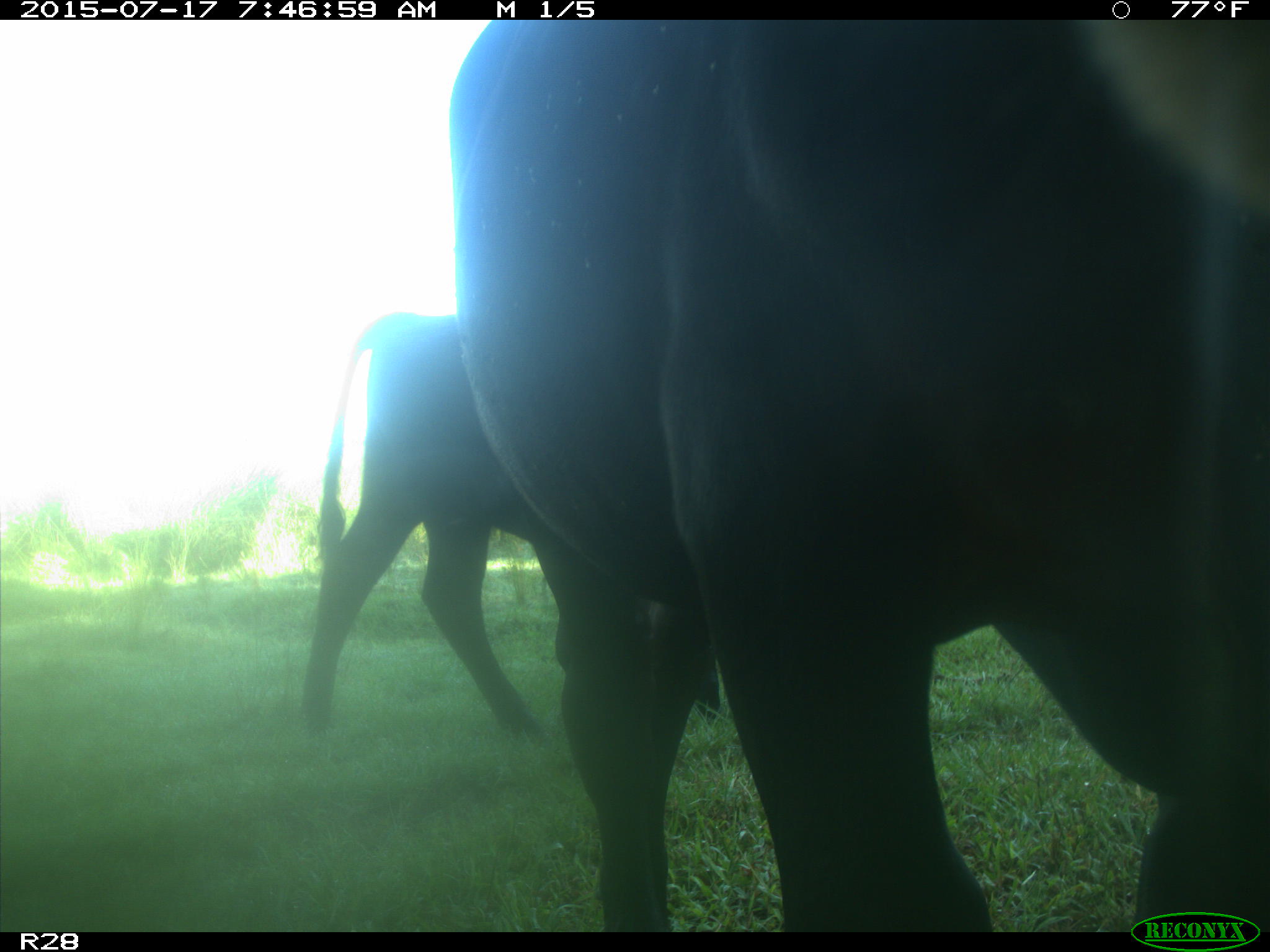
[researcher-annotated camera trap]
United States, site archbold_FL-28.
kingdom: Animalia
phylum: Chordata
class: Mammalia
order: Artiodactyla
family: Bovidae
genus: Bos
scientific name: Bos taurus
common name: domestic cow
Bos taurus (domestic cow).